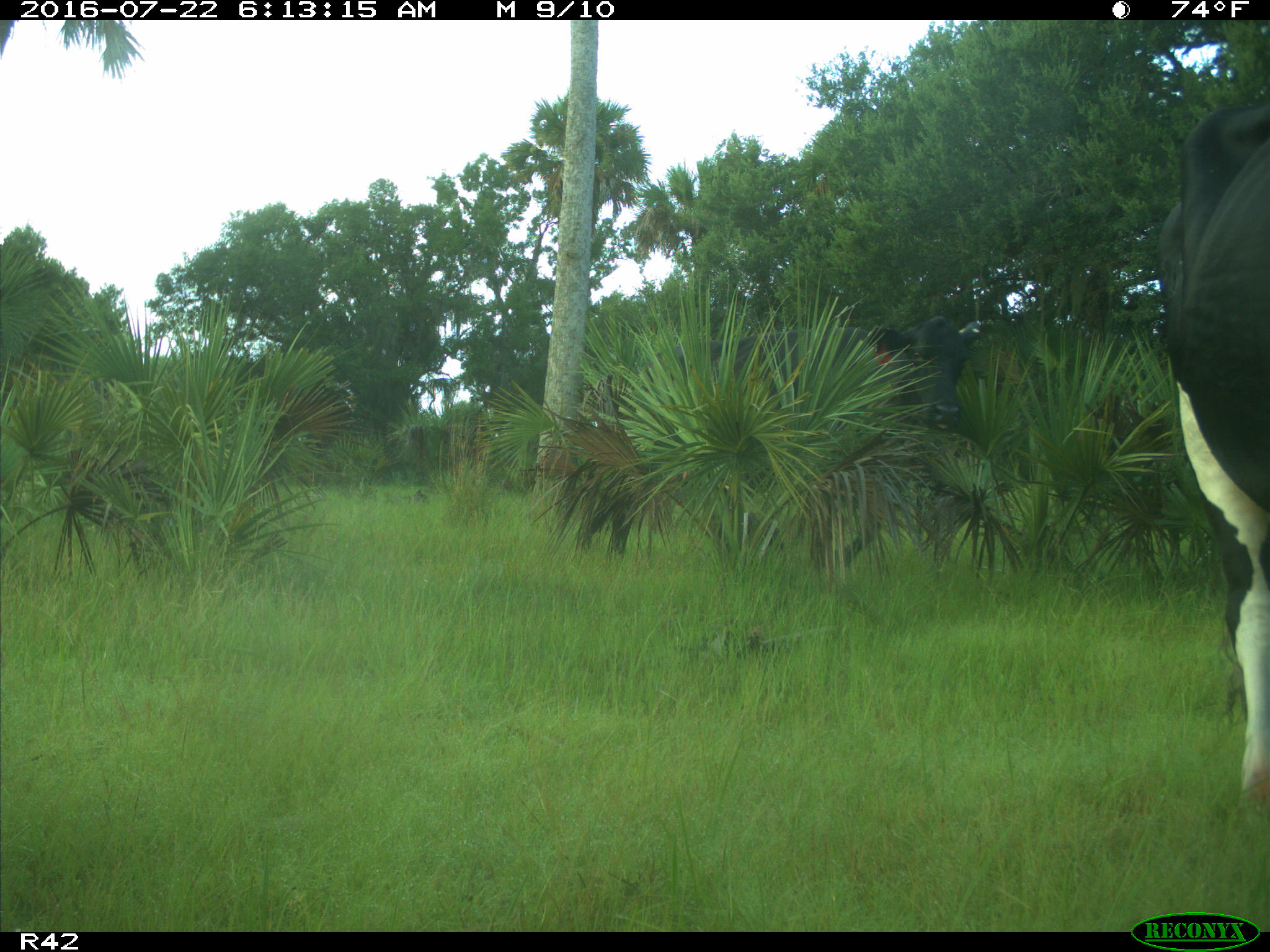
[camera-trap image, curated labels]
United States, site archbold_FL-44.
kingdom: Animalia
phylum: Chordata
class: Mammalia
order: Artiodactyla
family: Bovidae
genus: Bos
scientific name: Bos taurus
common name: domestic cow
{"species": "Bos taurus (domestic cow)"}